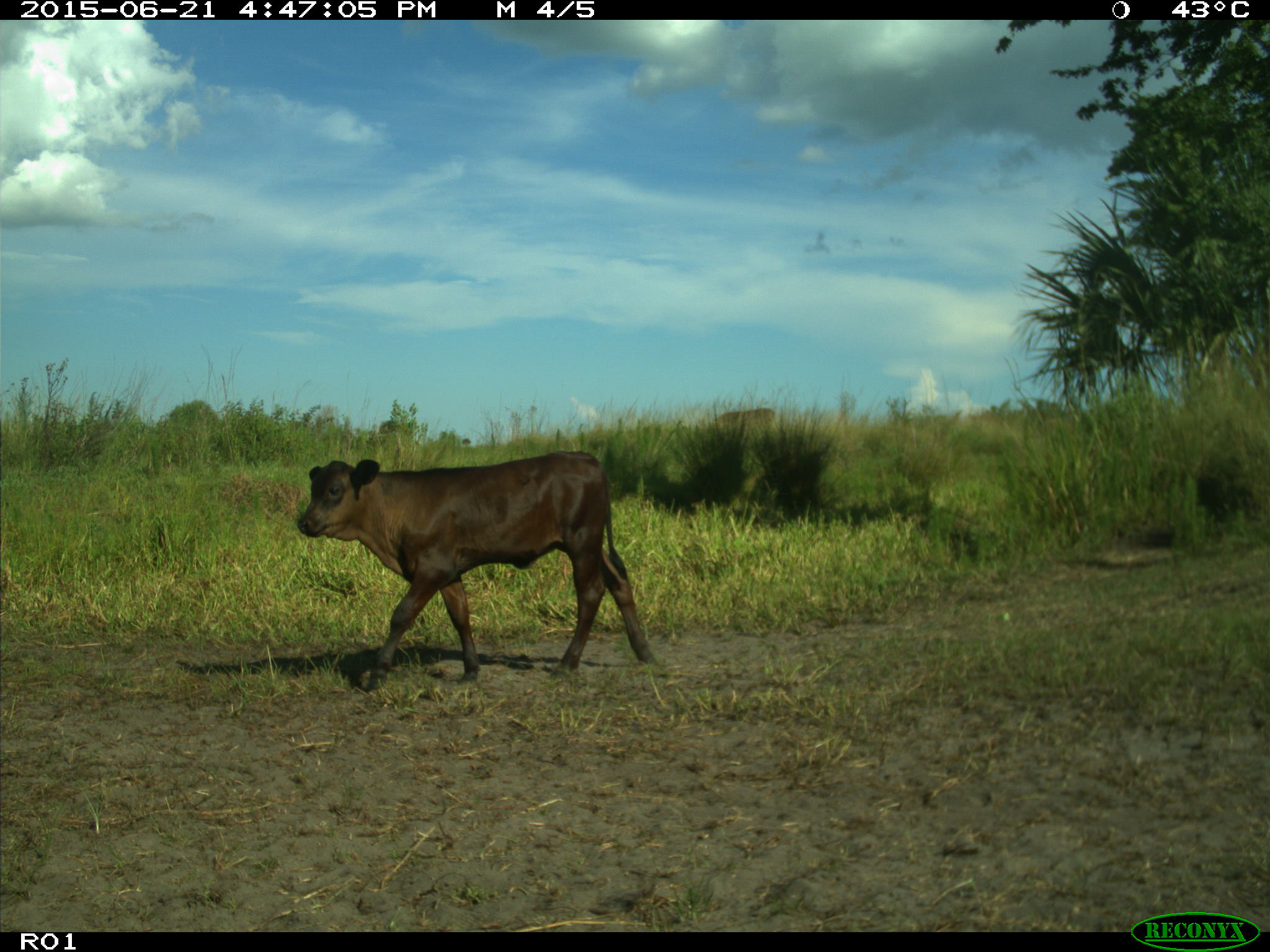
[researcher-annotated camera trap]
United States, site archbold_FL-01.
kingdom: Animalia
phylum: Chordata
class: Mammalia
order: Artiodactyla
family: Bovidae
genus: Bos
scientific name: Bos taurus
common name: domestic cow